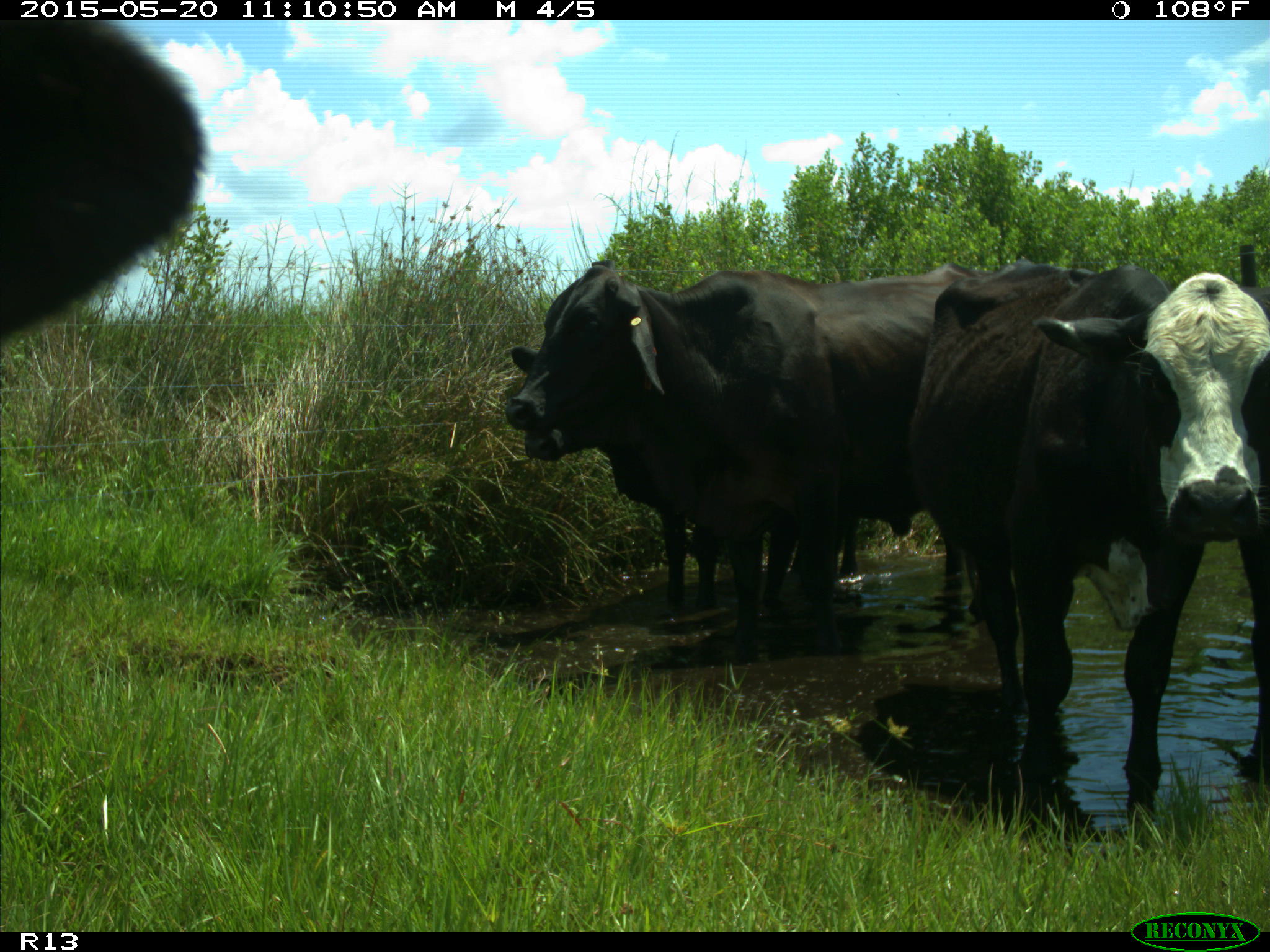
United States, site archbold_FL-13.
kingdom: Animalia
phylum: Chordata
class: Mammalia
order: Artiodactyla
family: Bovidae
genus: Bos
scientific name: Bos taurus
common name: domestic cow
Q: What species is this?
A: Bos taurus (domestic cow).